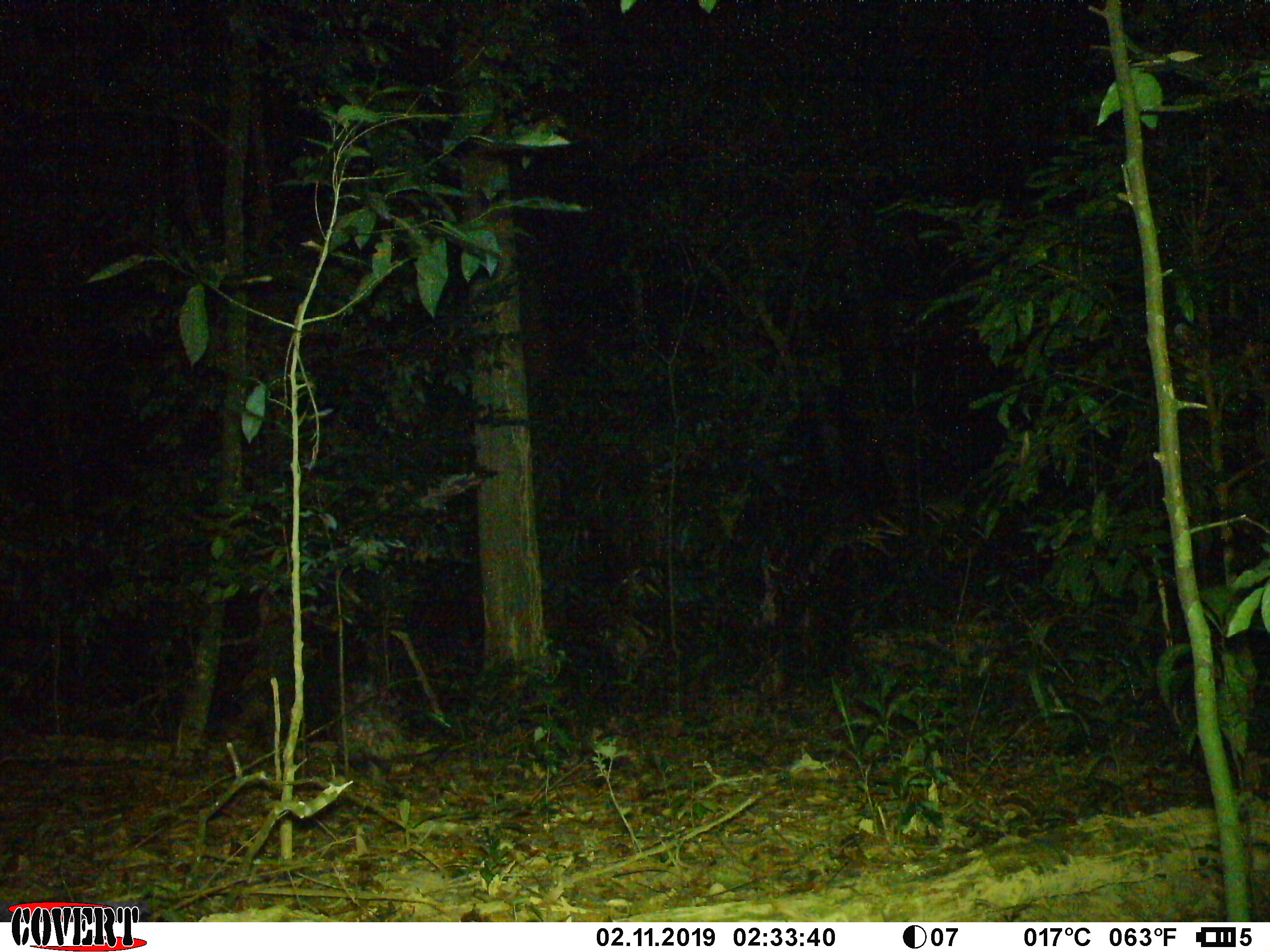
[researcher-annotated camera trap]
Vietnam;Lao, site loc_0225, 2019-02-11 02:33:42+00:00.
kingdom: Animalia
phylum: Chordata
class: Mammalia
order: Rodentia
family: Hystricidae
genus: Hystrix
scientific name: Hystrix brachyura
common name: malayan porcupine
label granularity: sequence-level